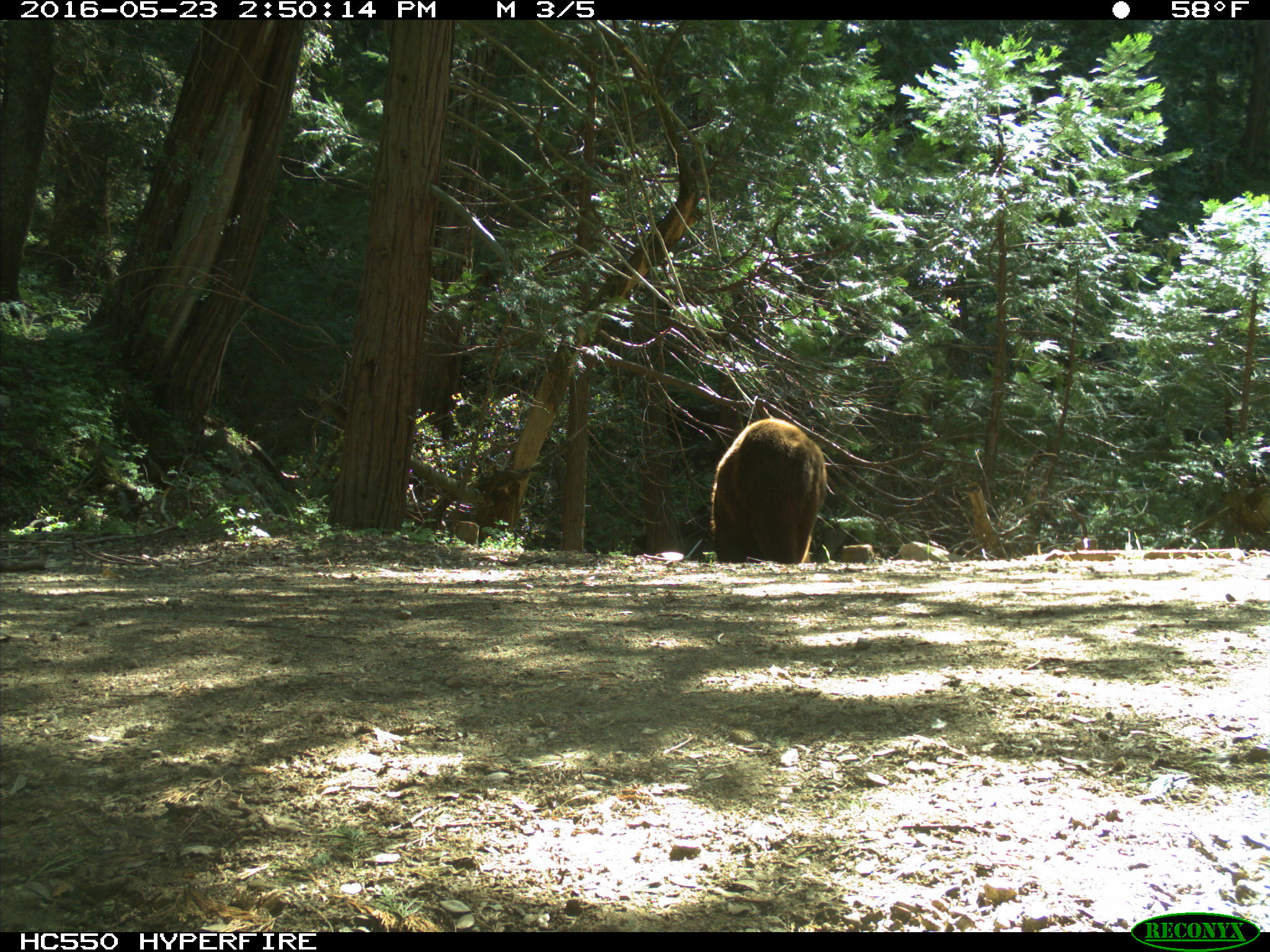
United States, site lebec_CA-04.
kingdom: Animalia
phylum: Chordata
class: Mammalia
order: Carnivora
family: Ursidae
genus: Ursus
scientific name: Ursus americanus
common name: american black bear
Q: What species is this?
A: Ursus americanus (american black bear).